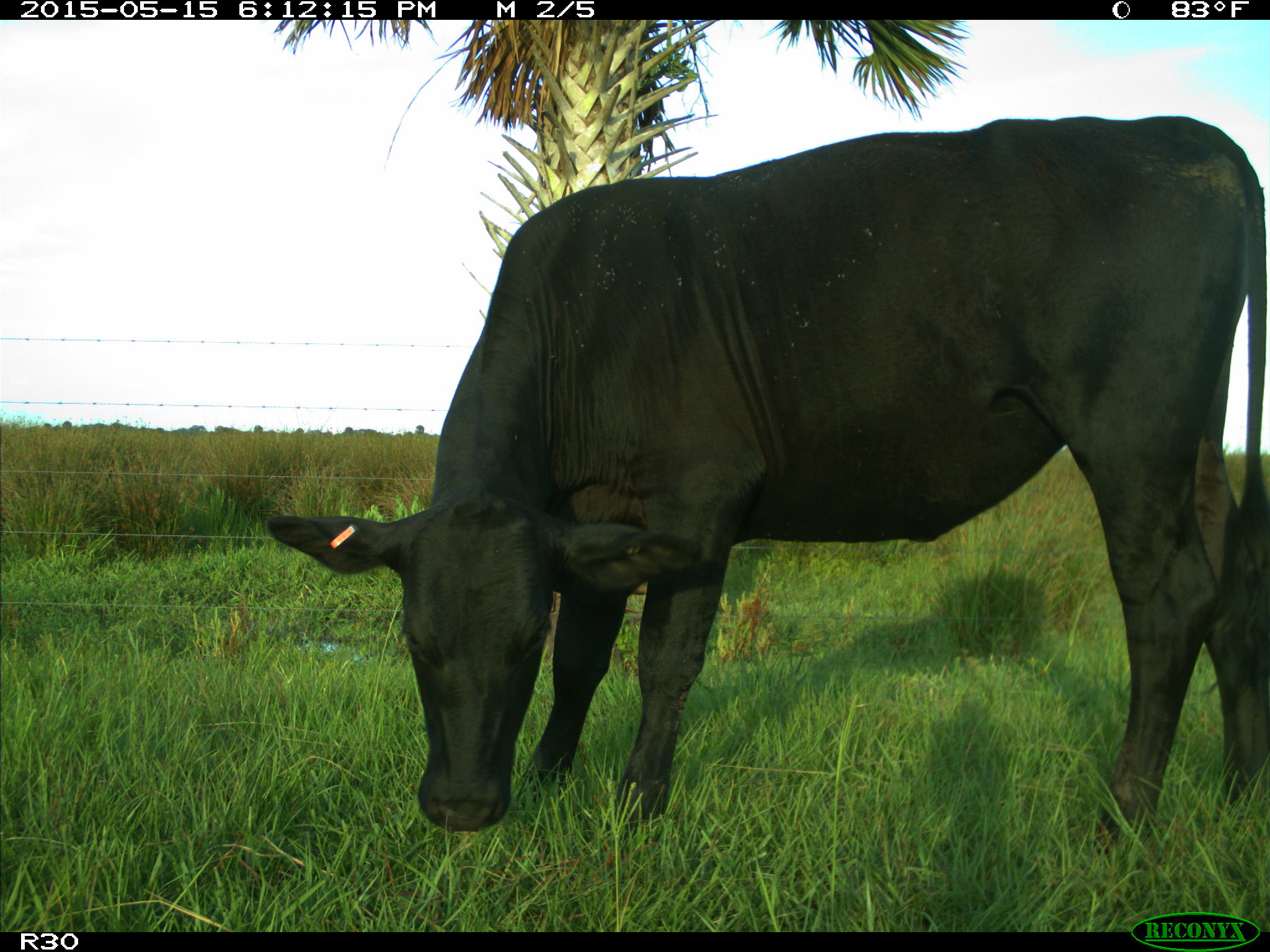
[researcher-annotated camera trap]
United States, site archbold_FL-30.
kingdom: Animalia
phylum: Chordata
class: Mammalia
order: Artiodactyla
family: Bovidae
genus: Bos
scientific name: Bos taurus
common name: domestic cow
Bos taurus (domestic cow).